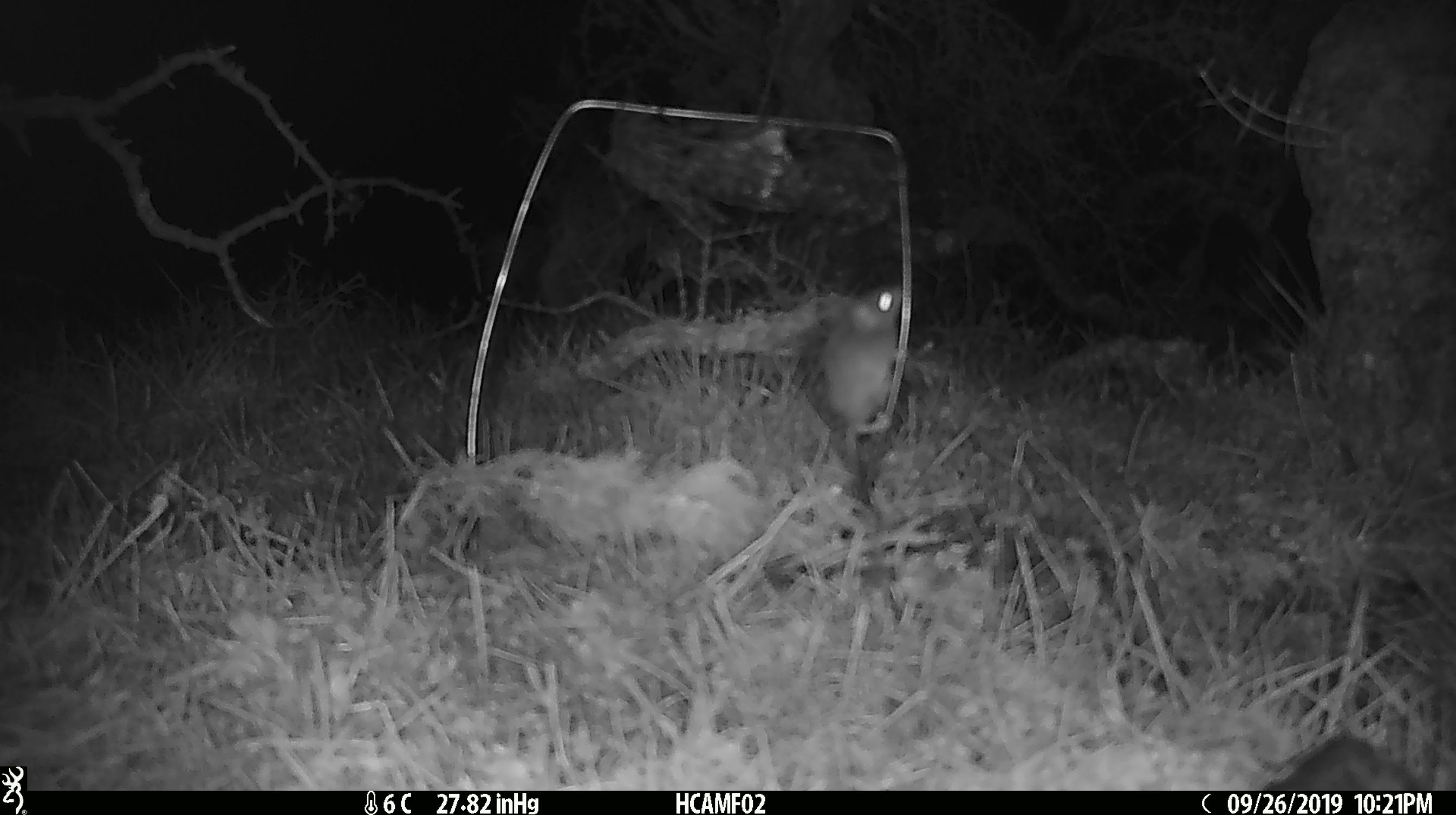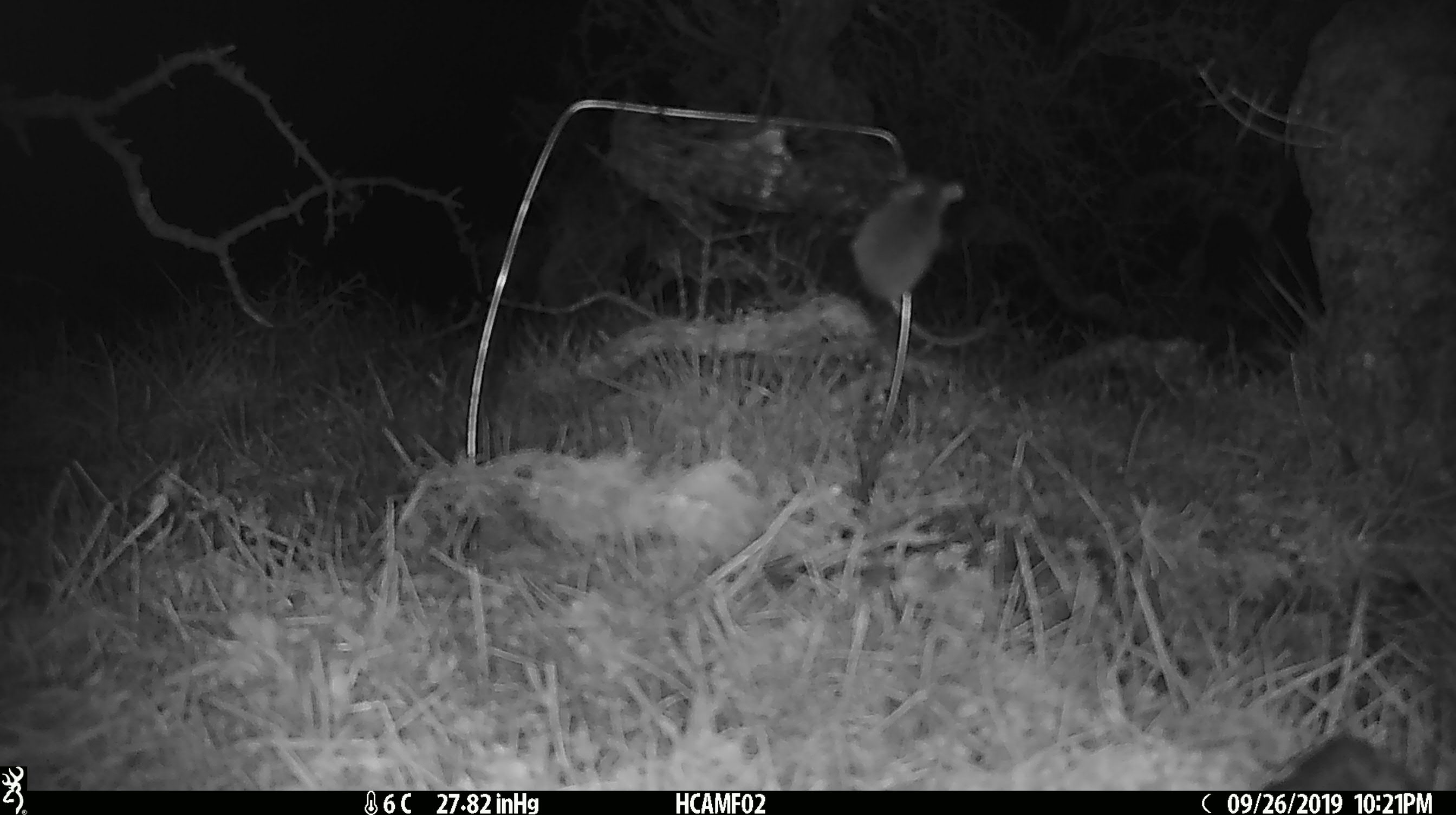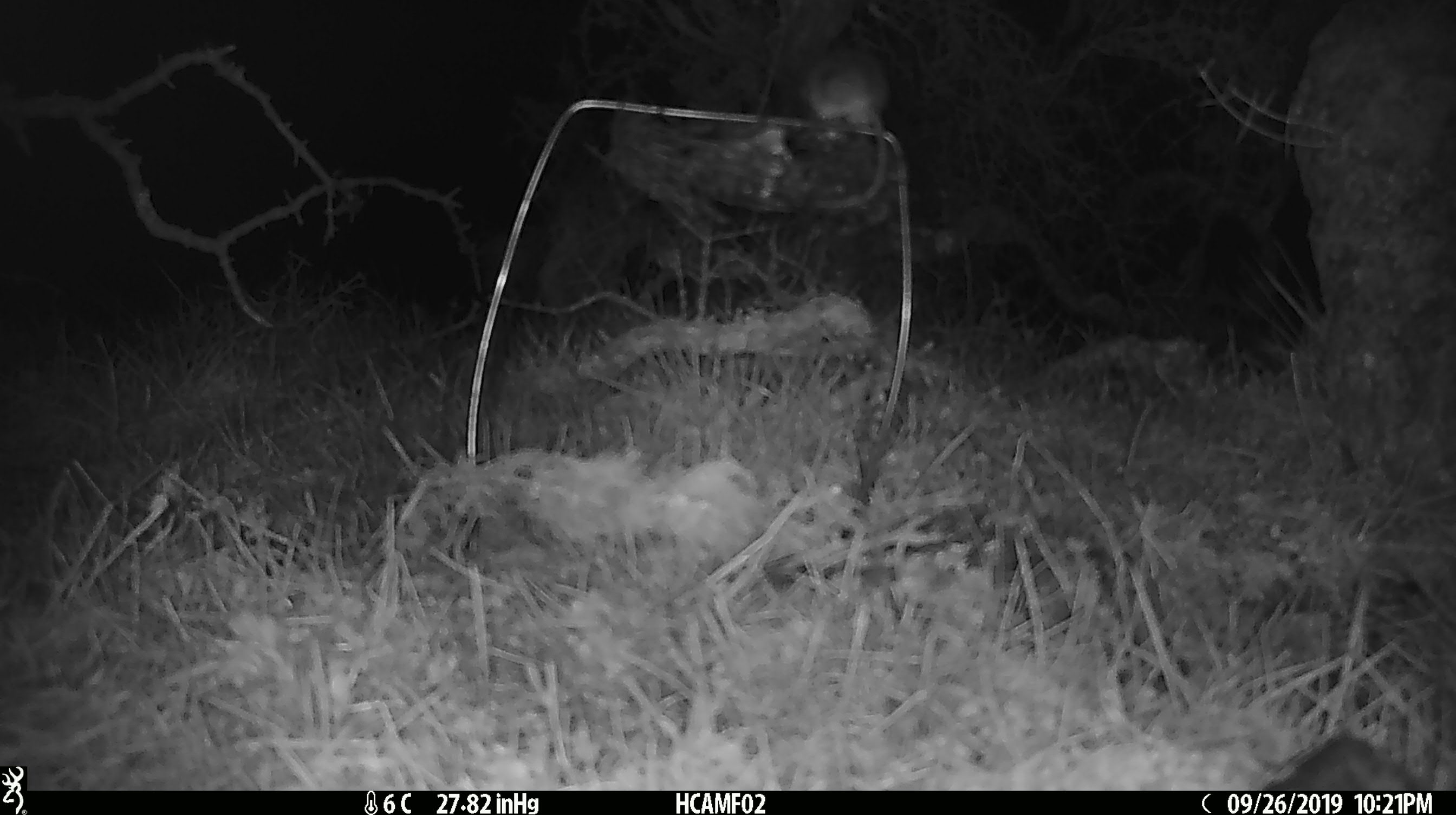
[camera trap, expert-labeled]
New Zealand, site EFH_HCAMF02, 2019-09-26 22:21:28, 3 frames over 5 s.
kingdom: Animalia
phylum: Chordata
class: Mammalia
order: Rodentia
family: Muridae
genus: Mus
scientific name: Mus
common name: mouse